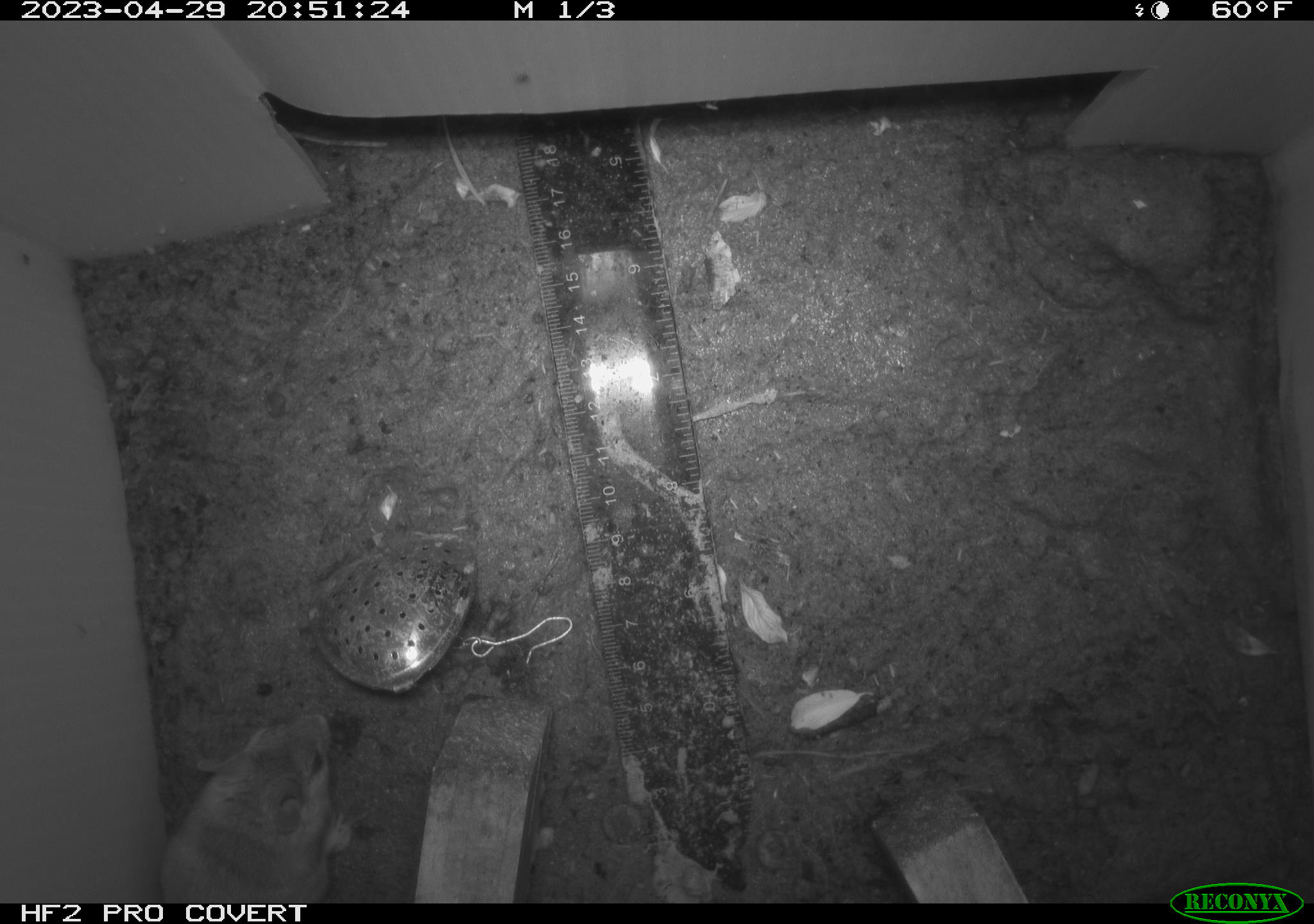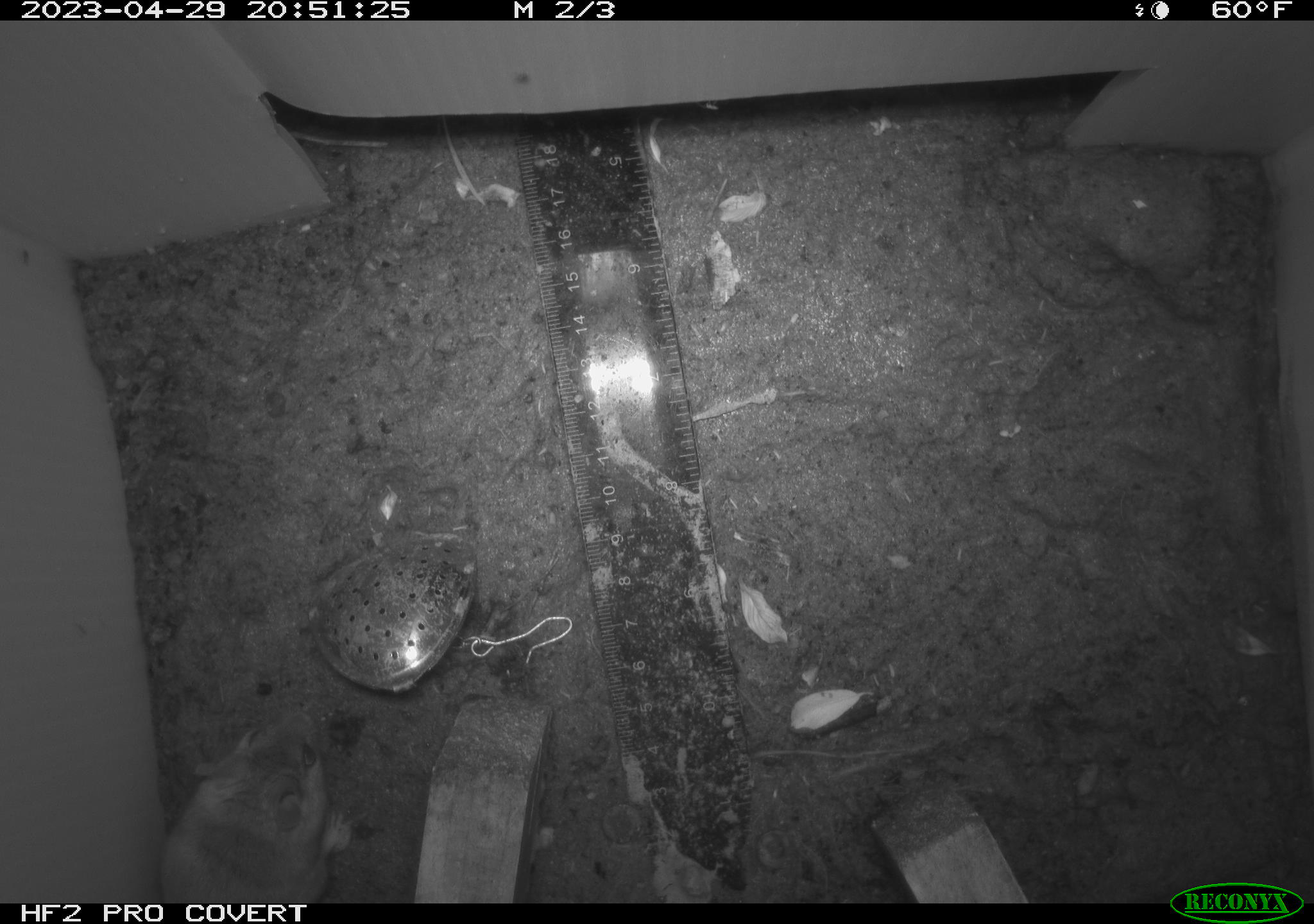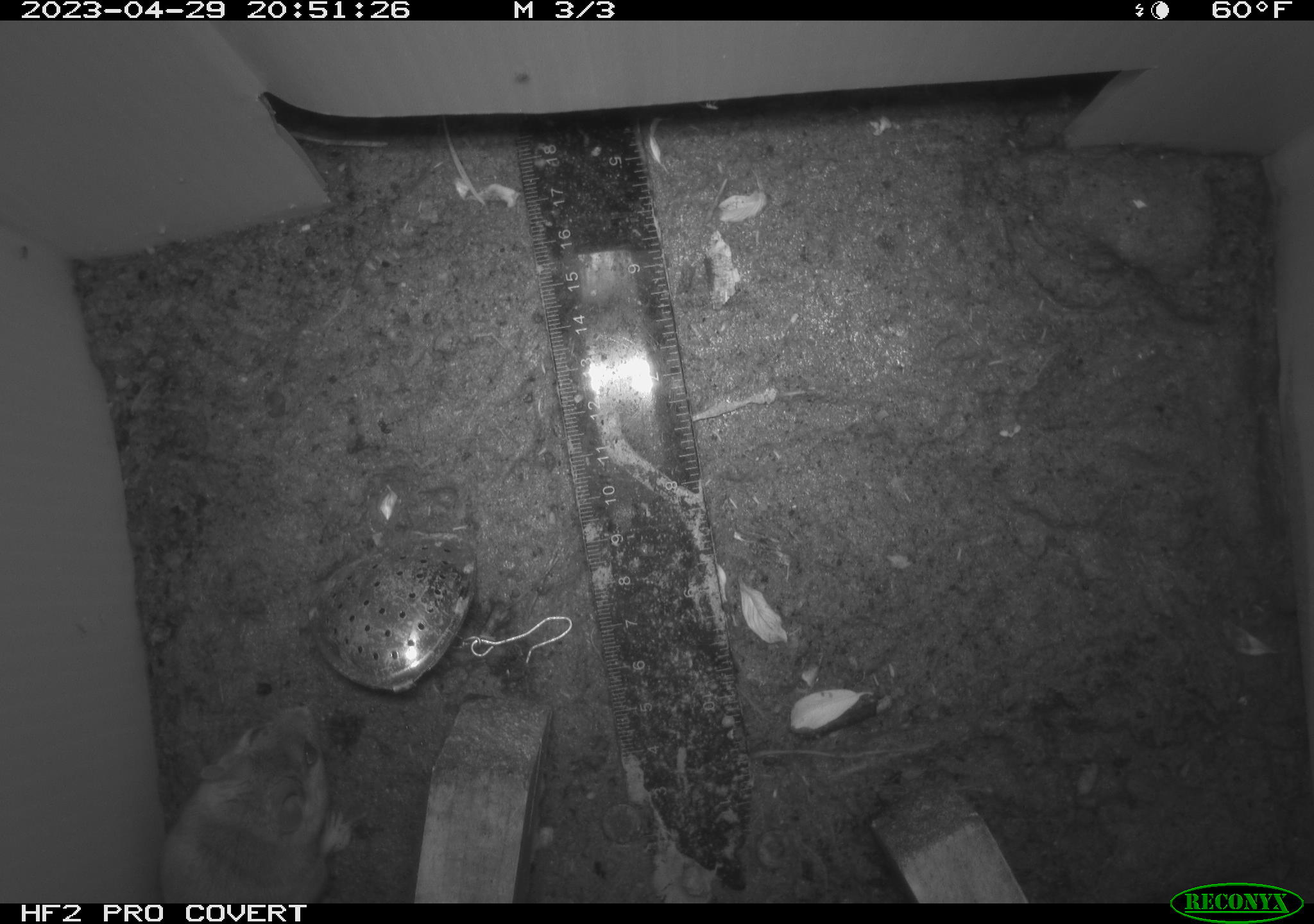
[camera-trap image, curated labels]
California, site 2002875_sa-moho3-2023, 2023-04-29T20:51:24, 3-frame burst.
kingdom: Animalia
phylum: Chordata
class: Mammalia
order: Rodentia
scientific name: Rodentia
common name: mouse species